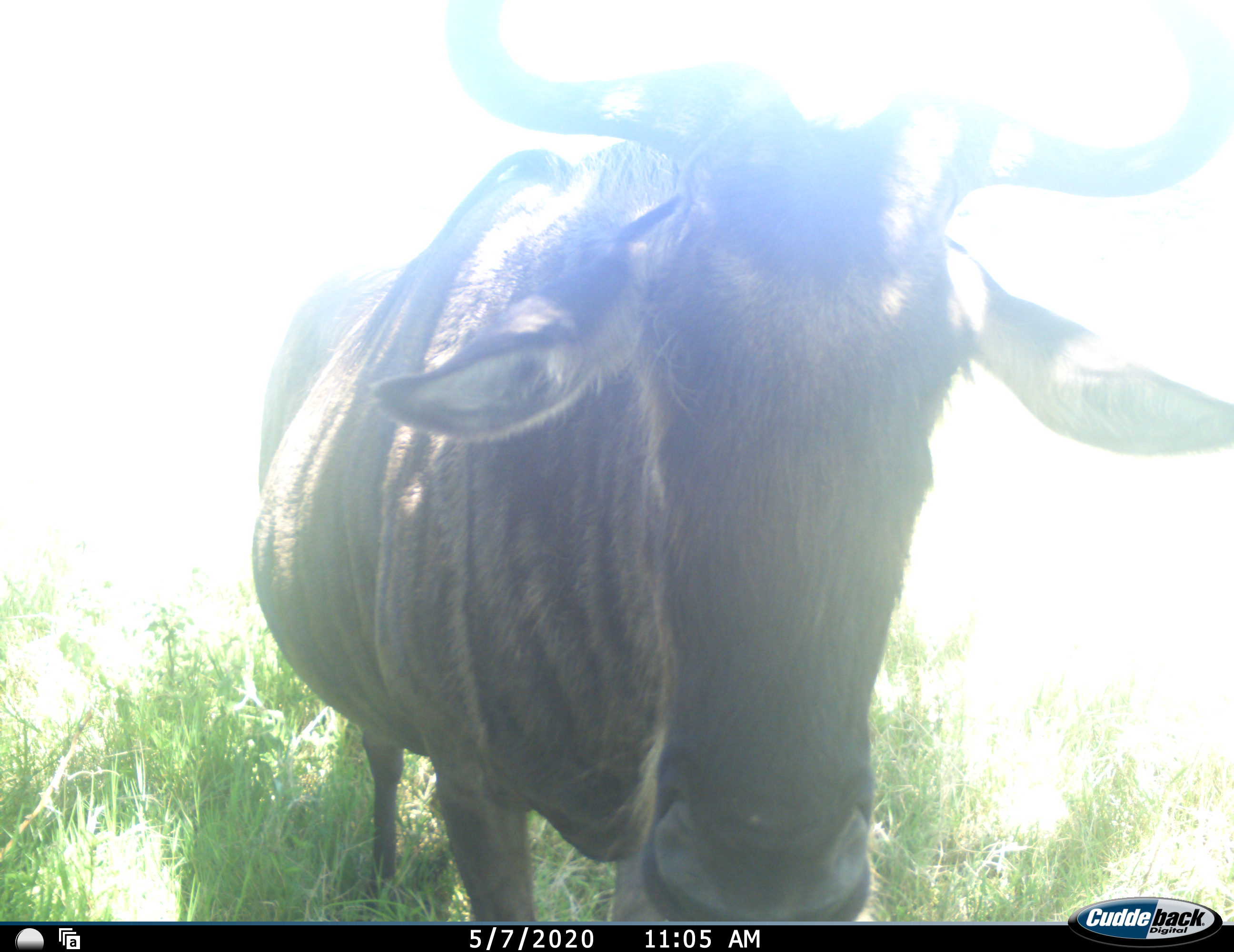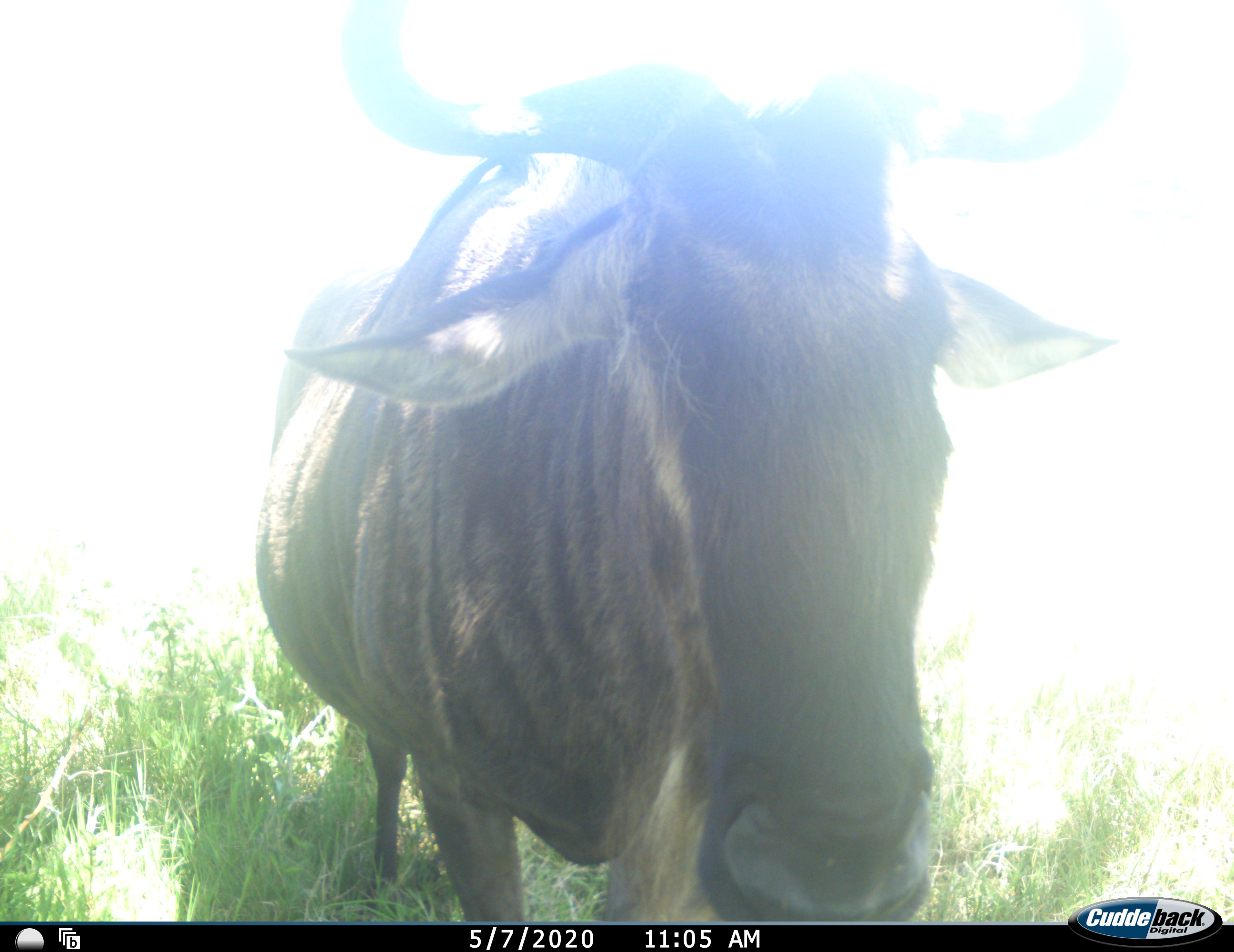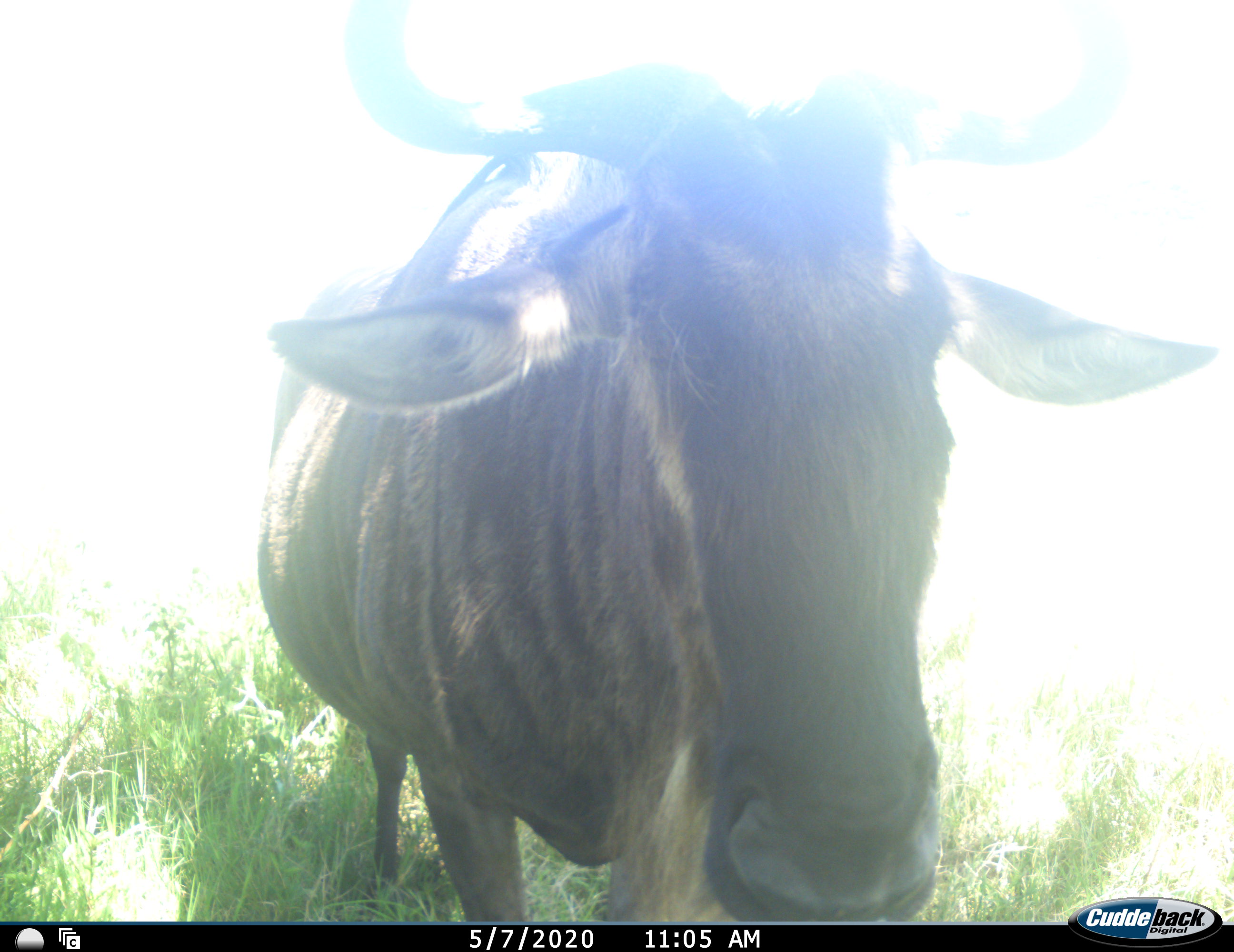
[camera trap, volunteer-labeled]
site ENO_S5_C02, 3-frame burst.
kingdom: Animalia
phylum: Chordata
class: Mammalia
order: Artiodactyla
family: Bovidae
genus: Connochaetes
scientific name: Connochaetes taurinus taurinus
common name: blue wildebeest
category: wildebeestblue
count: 1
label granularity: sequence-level